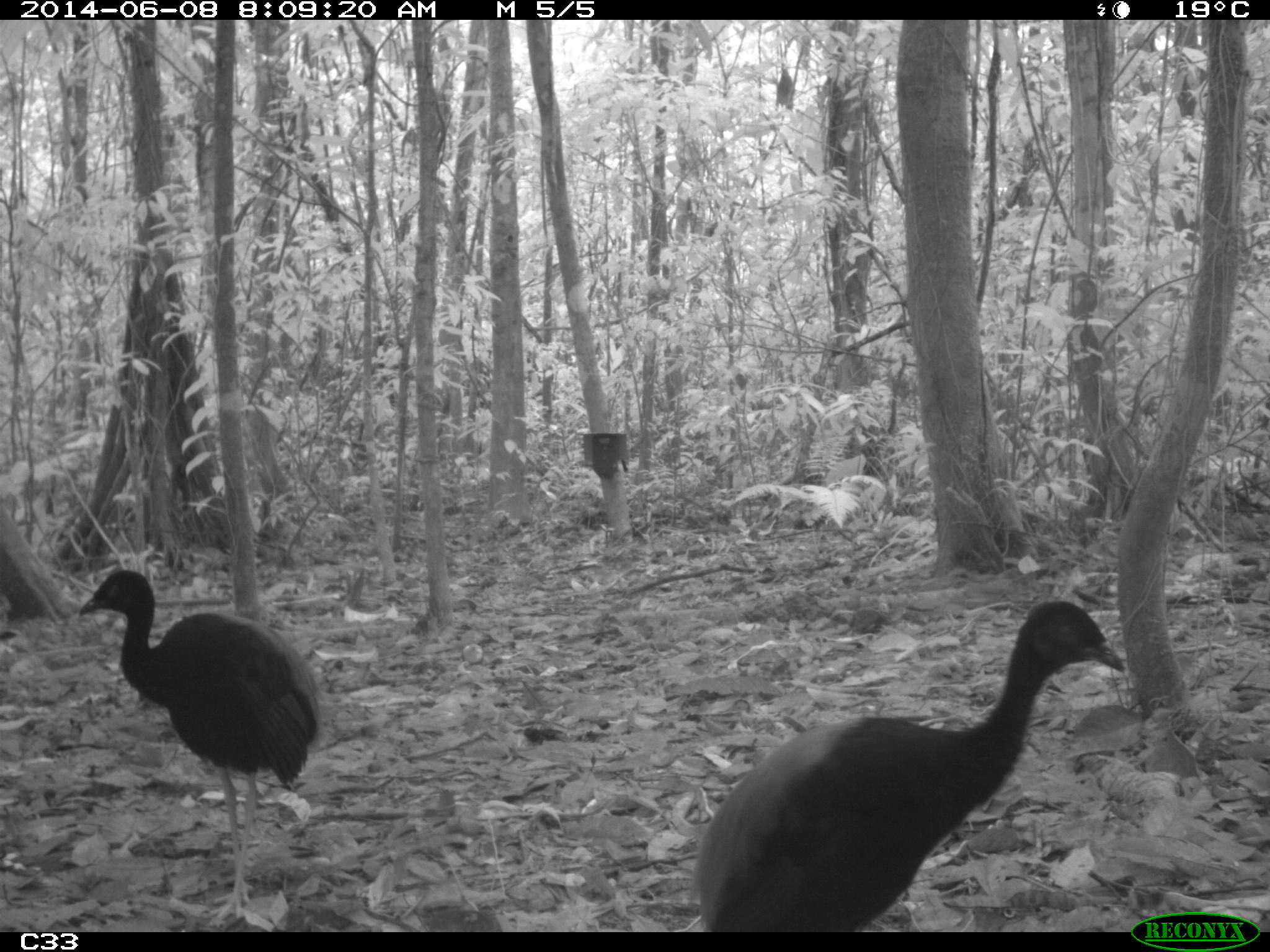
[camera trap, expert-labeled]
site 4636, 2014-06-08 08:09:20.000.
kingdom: Animalia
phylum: Chordata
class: Aves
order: Gruiformes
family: Psophiidae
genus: Psophia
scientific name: Psophia crepitans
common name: gray-winged trumpeter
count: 2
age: adult